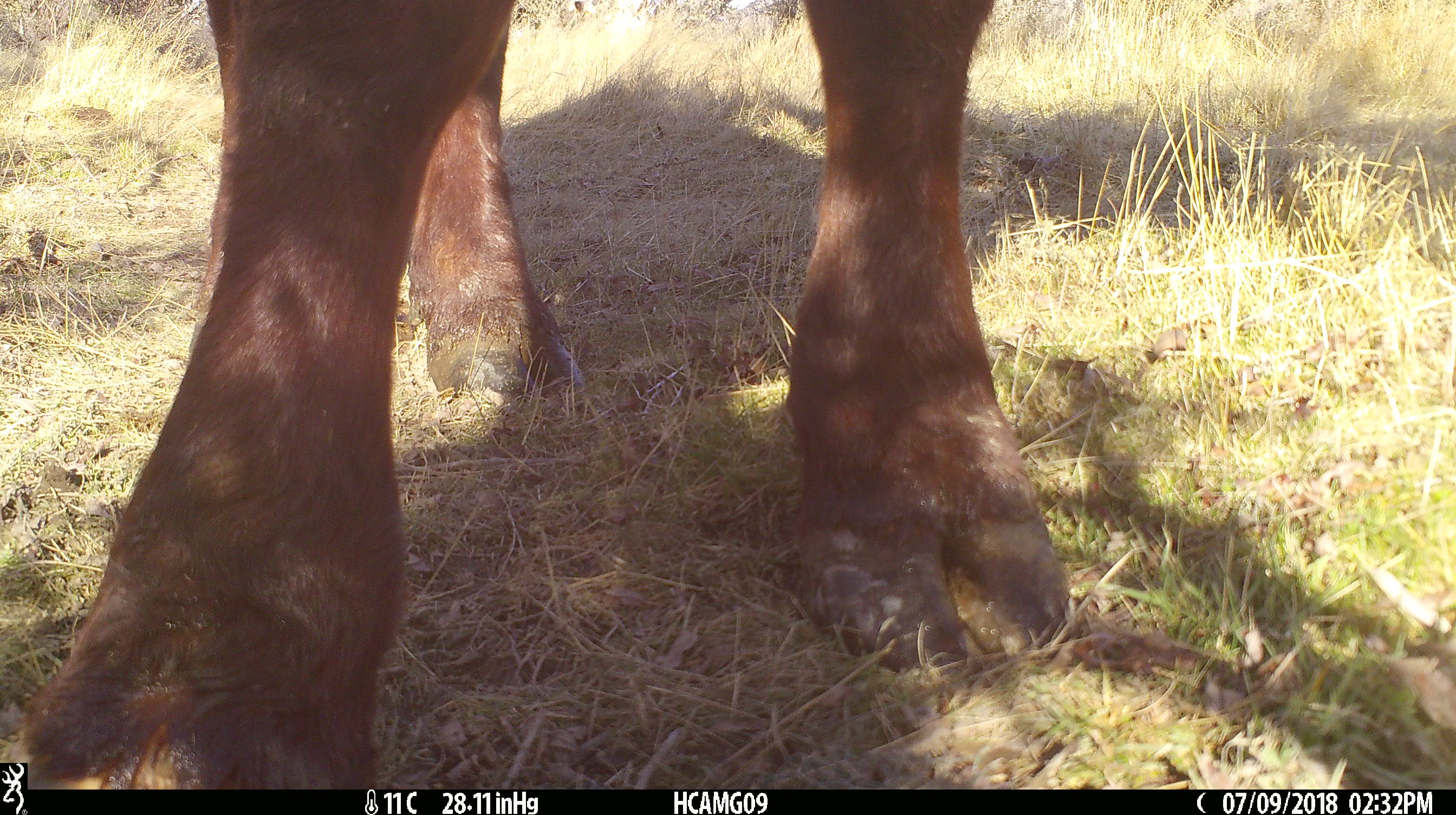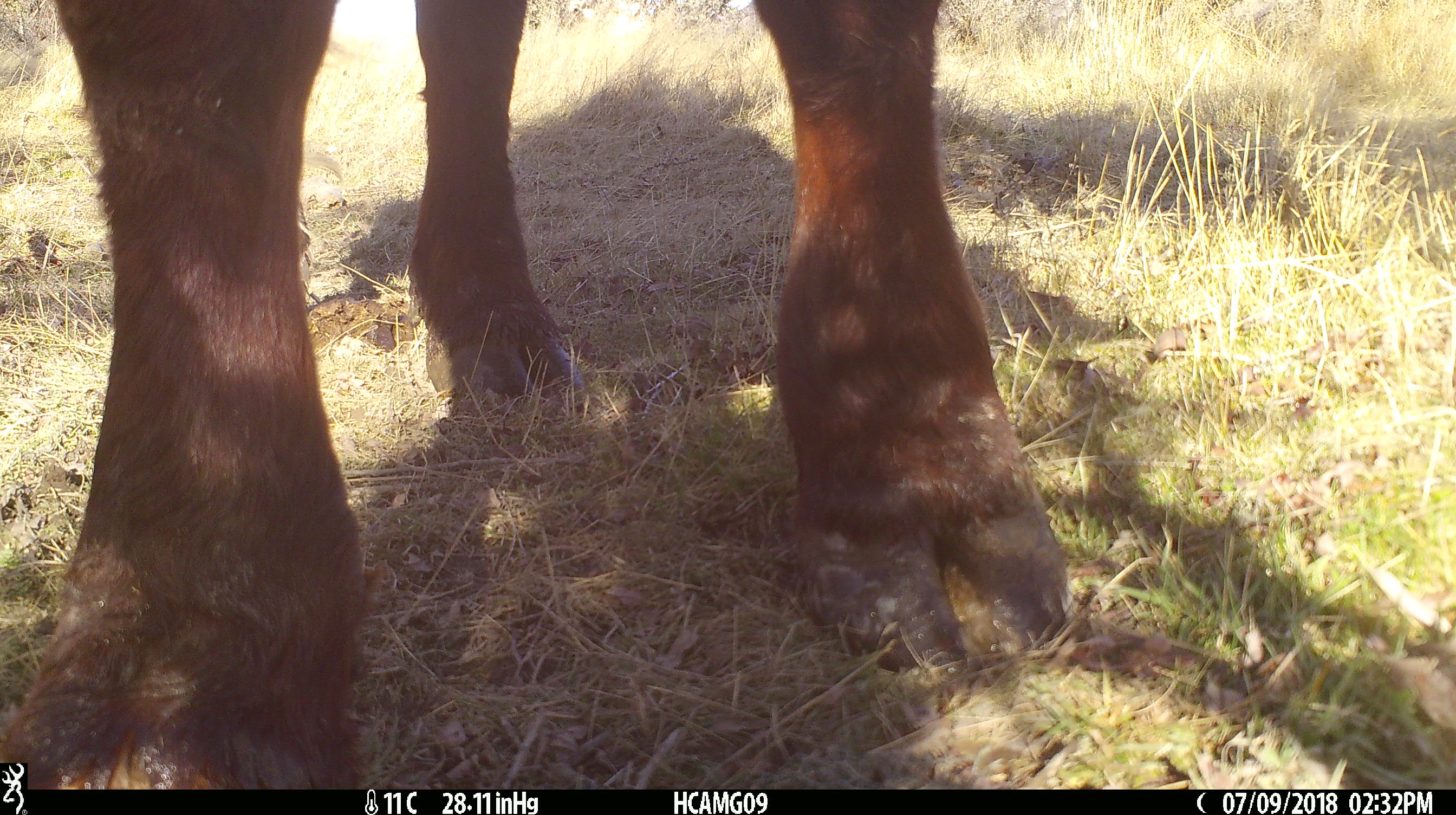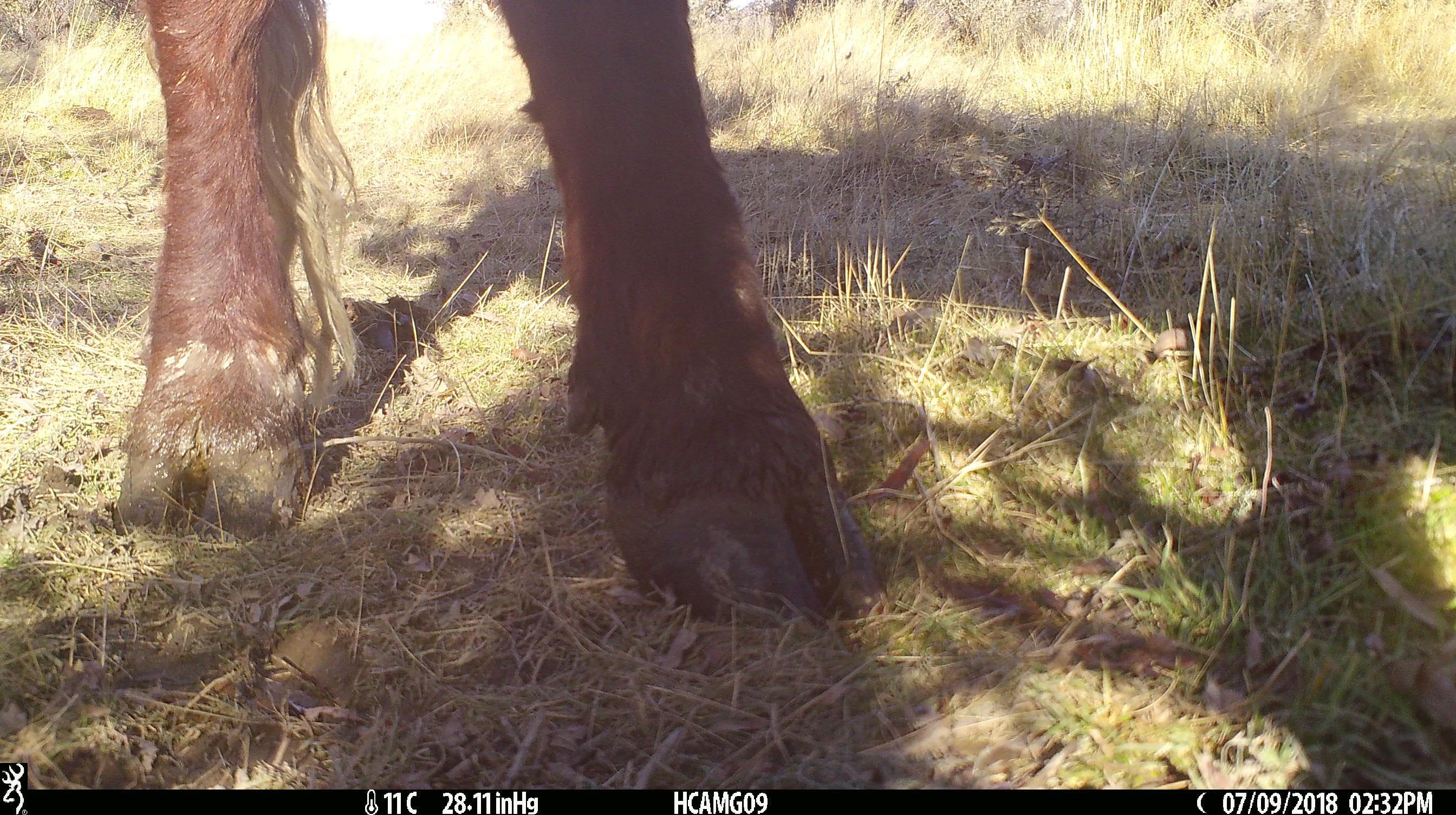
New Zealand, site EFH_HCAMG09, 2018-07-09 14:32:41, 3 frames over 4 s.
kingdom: Animalia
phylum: Chordata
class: Mammalia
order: Artiodactyla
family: Bovidae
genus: Bos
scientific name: Bos taurus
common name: domestic cow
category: cow